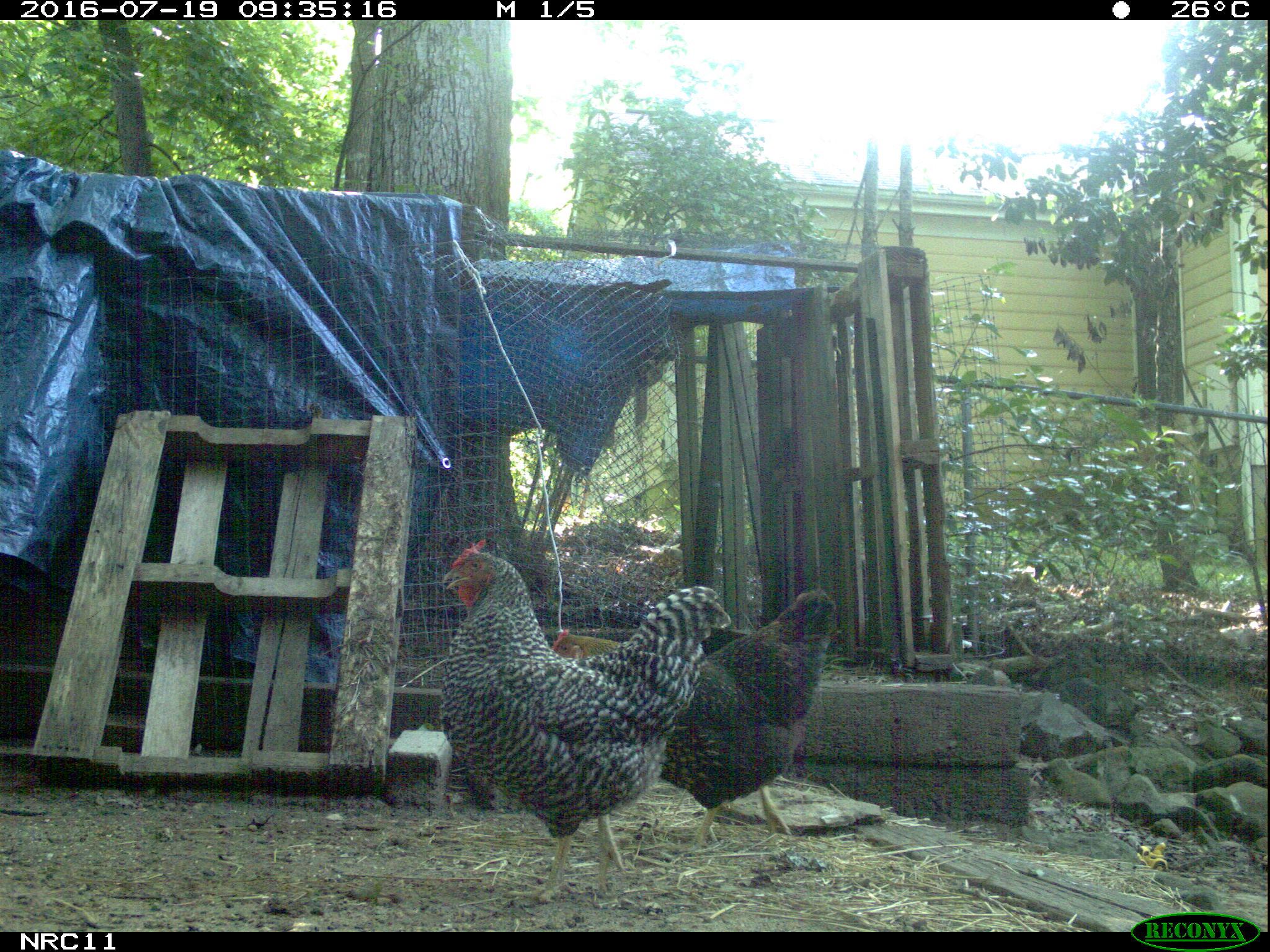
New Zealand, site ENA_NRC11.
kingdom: Animalia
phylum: Chordata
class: Aves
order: Galliformes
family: Phasianidae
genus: Gallus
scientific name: Gallus gallus domesticus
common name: chicken